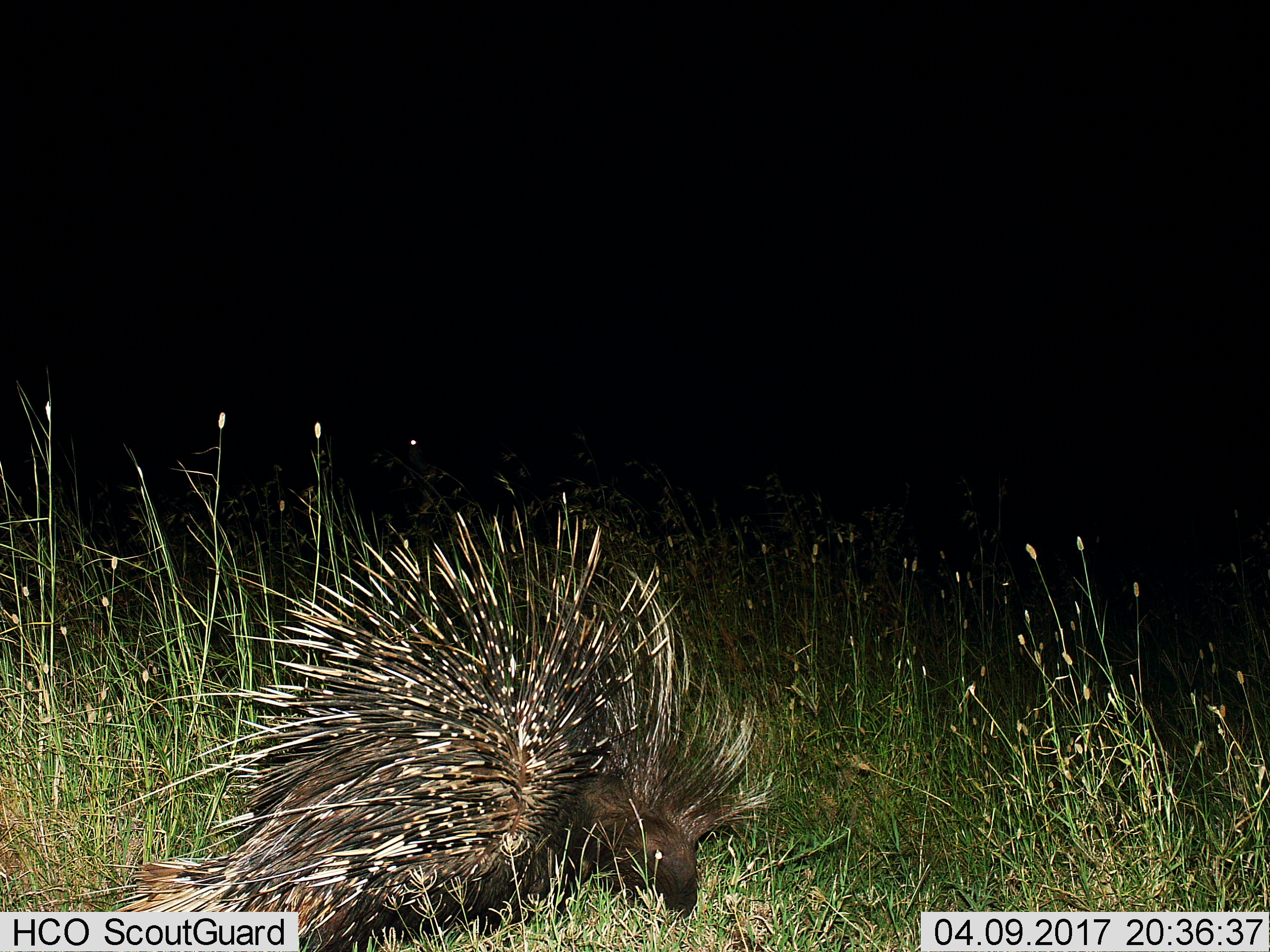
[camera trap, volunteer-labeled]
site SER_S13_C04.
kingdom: Animalia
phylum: Chordata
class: Mammalia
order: Rodentia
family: Hystricidae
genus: Hystrix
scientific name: Hystrix cristata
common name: crested porcupine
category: porcupine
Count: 1.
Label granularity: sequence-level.